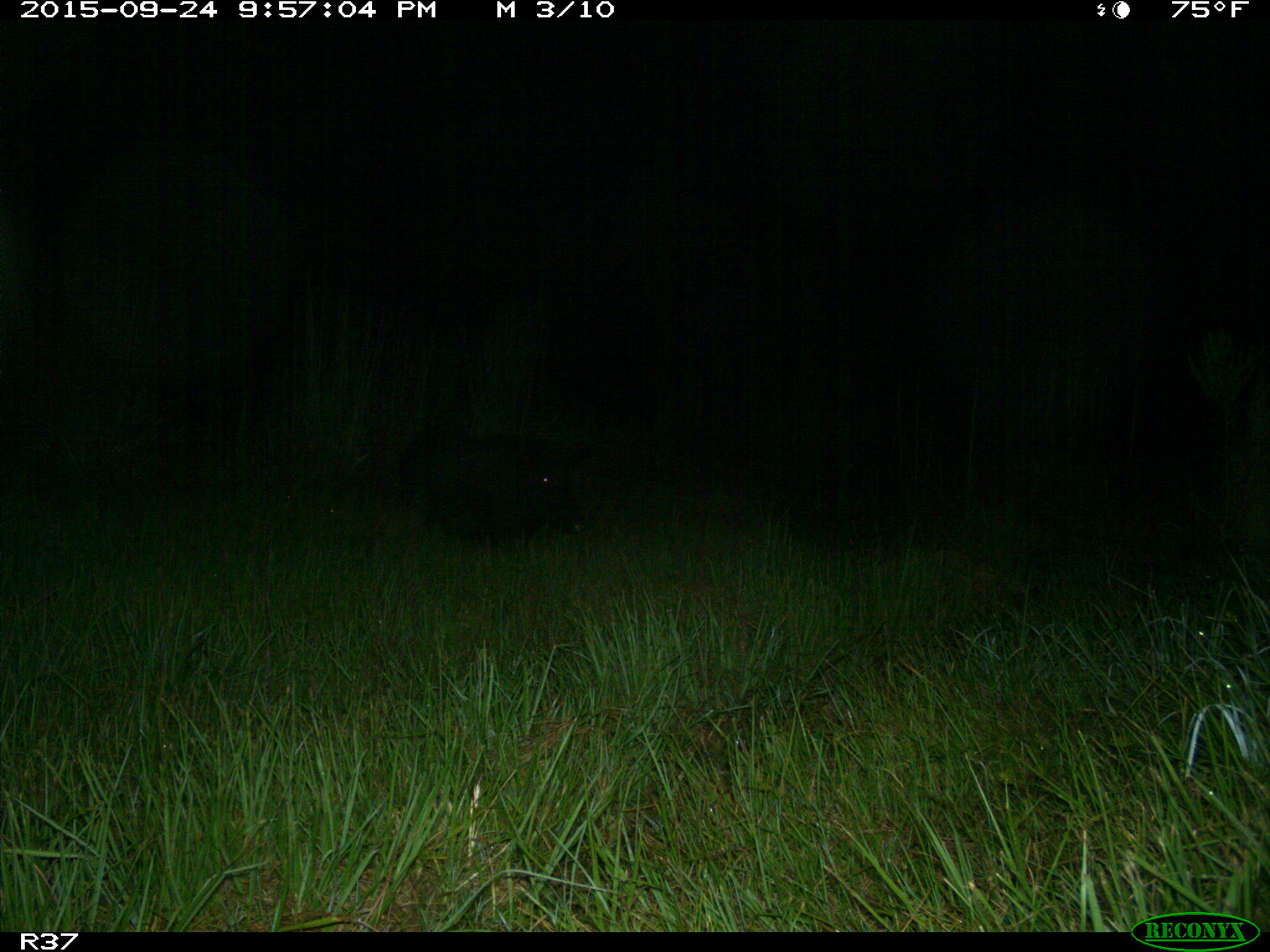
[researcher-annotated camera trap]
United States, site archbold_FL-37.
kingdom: Animalia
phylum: Chordata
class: Mammalia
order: Artiodactyla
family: Suidae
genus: Sus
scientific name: Sus scrofa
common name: wild boar